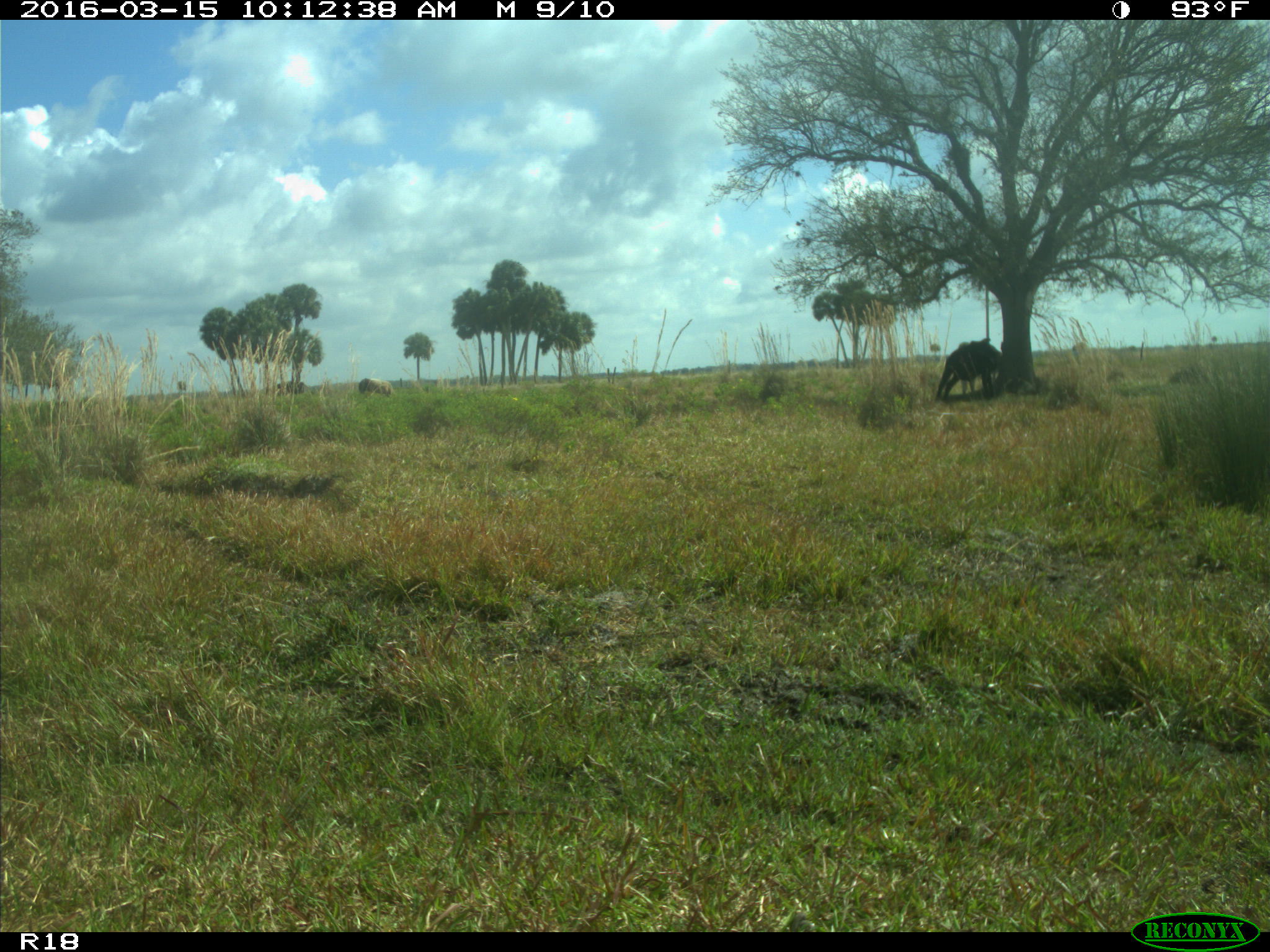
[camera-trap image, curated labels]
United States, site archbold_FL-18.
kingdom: Animalia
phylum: Chordata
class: Mammalia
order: Artiodactyla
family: Bovidae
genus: Bos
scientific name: Bos taurus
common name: domestic cow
Bos taurus (domestic cow).